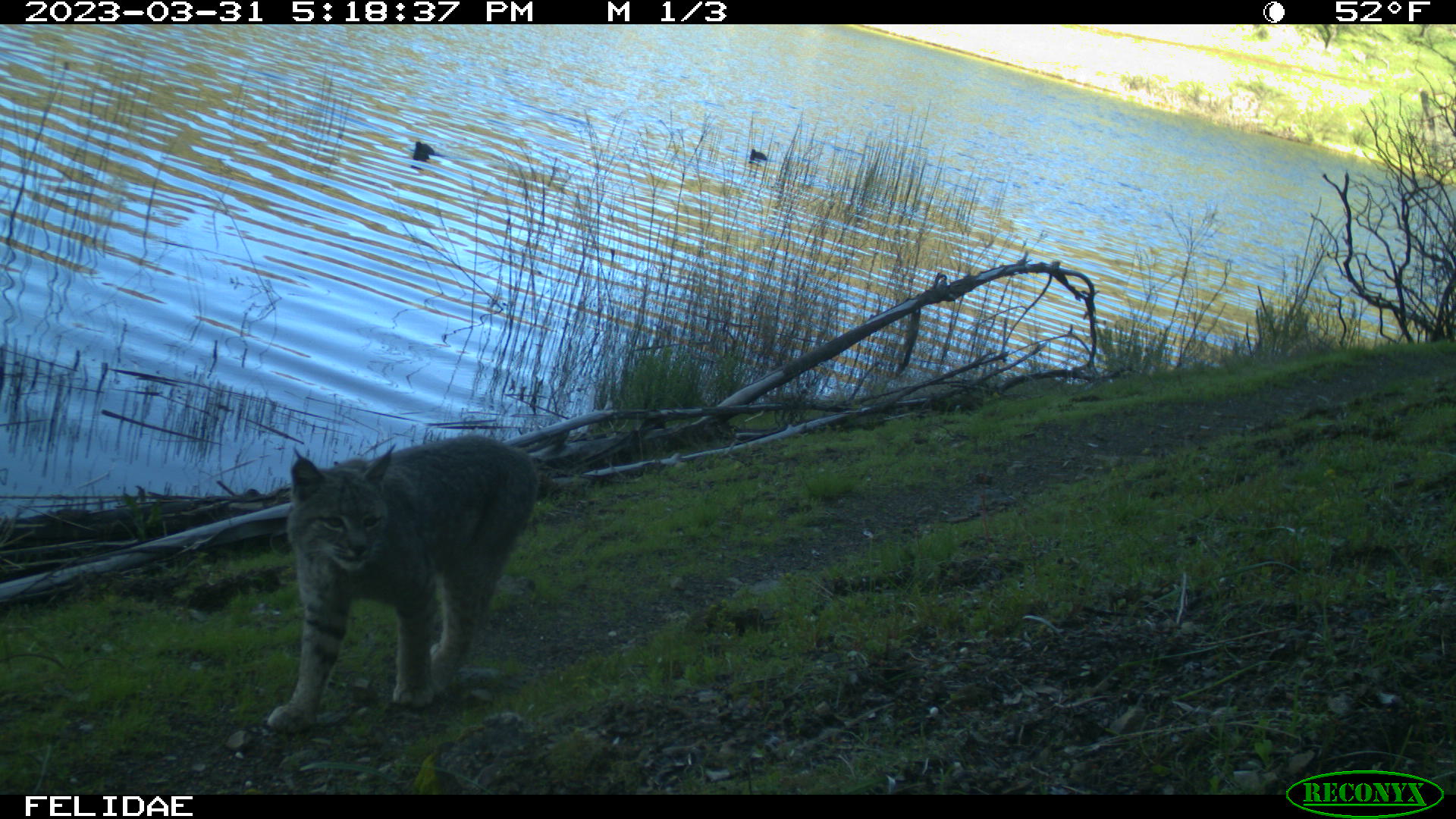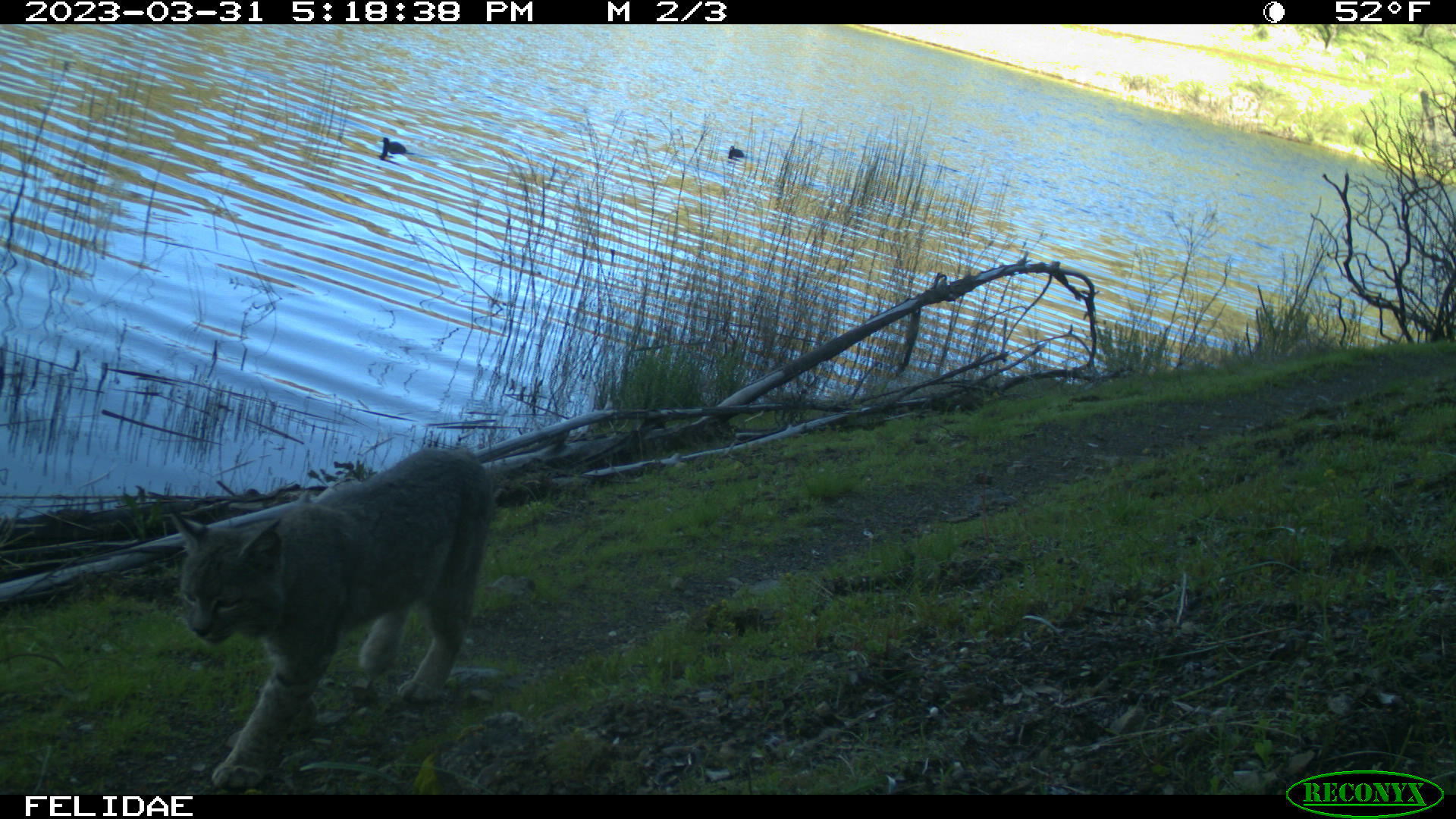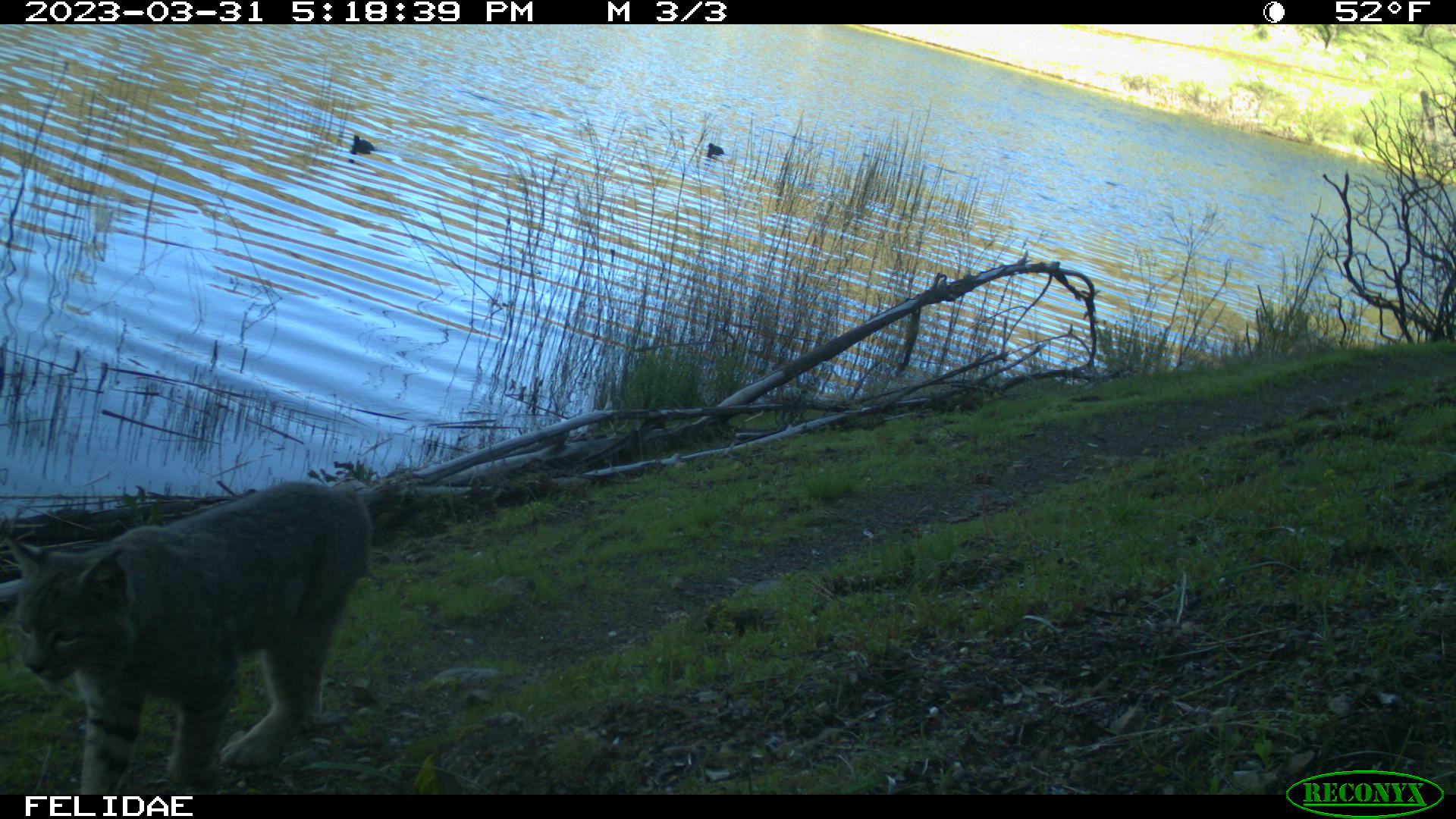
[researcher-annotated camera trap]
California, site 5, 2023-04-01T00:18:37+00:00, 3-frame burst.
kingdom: Animalia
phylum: Chordata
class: Mammalia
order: Carnivora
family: Felidae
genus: Lynx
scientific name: Lynx rufus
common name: bobcat